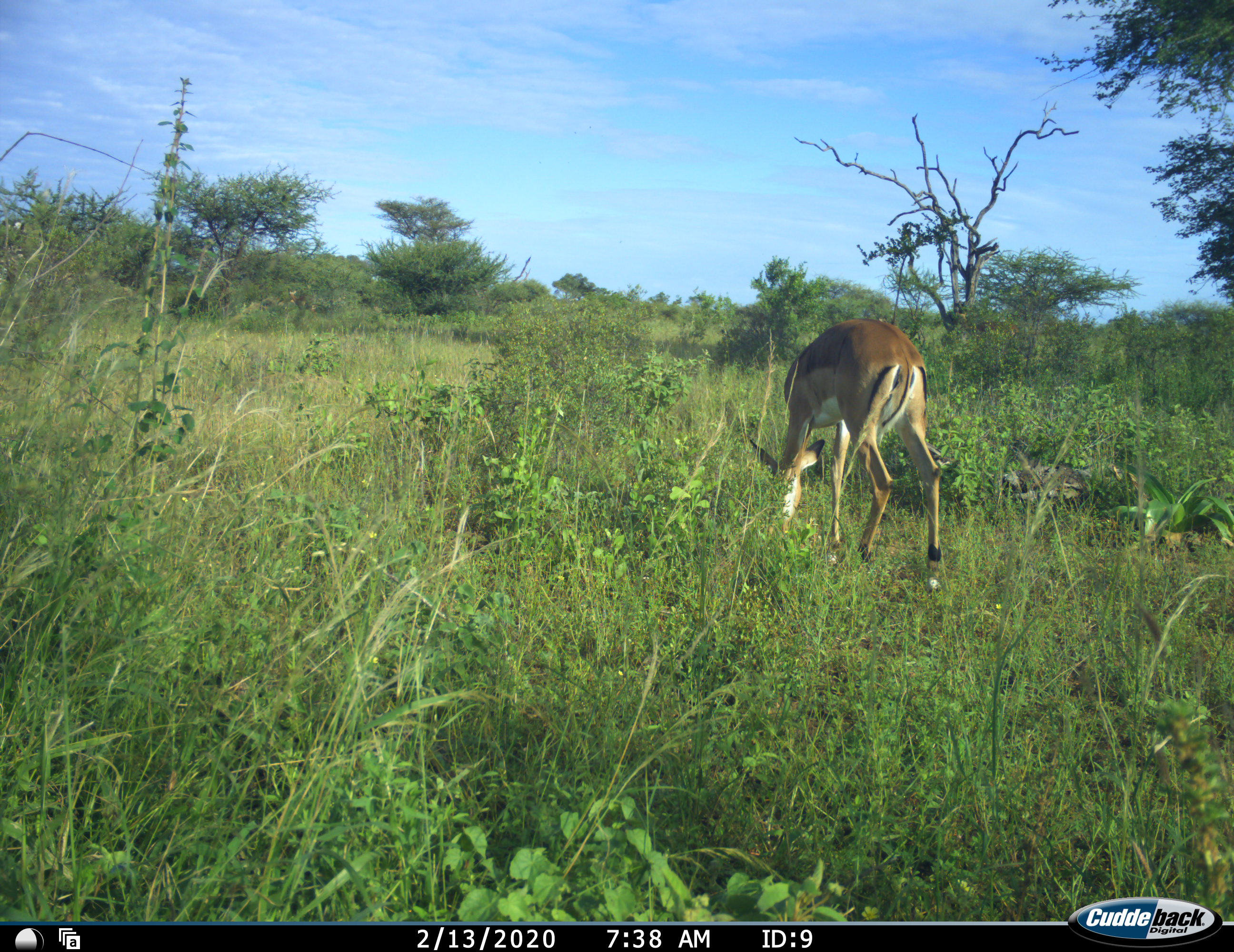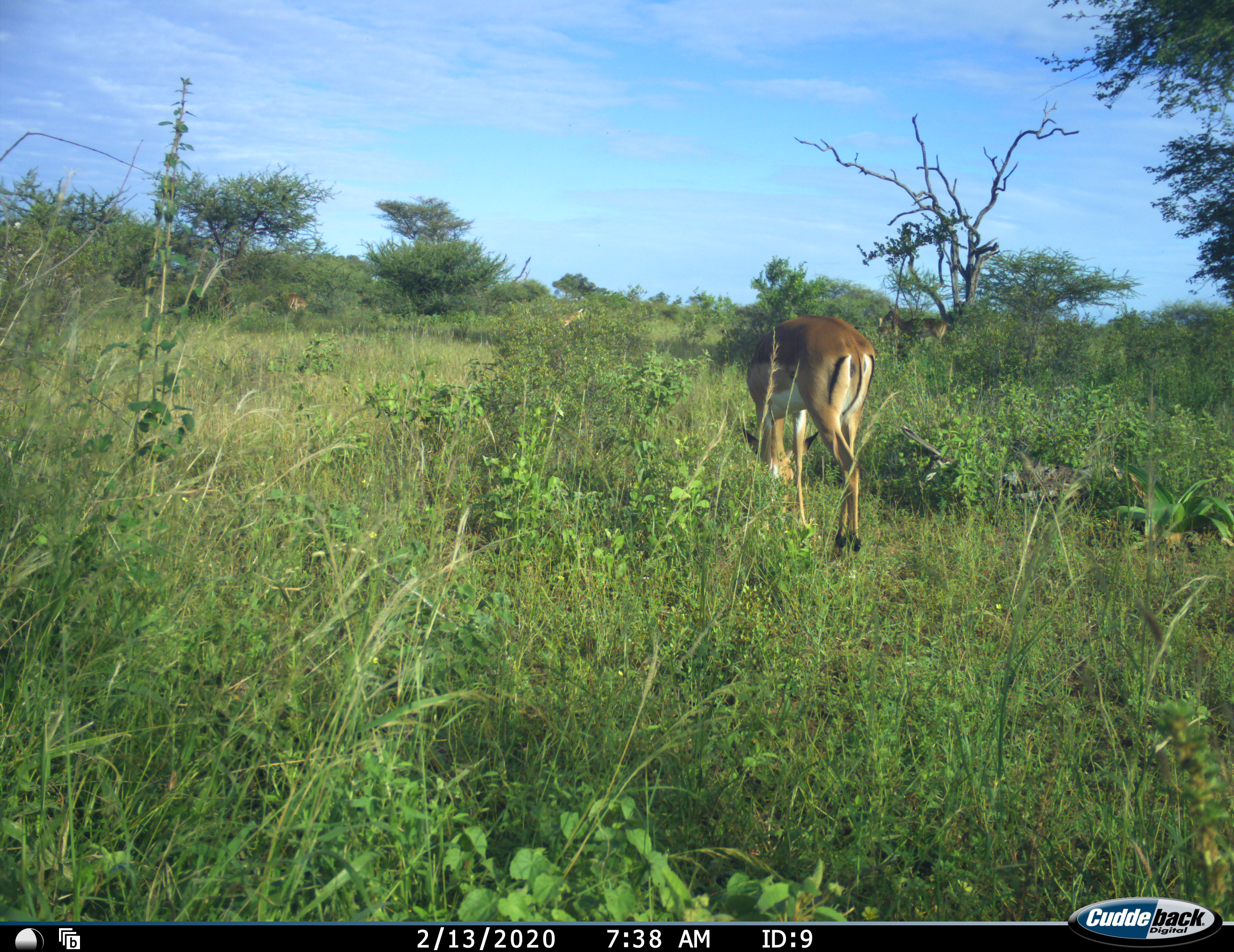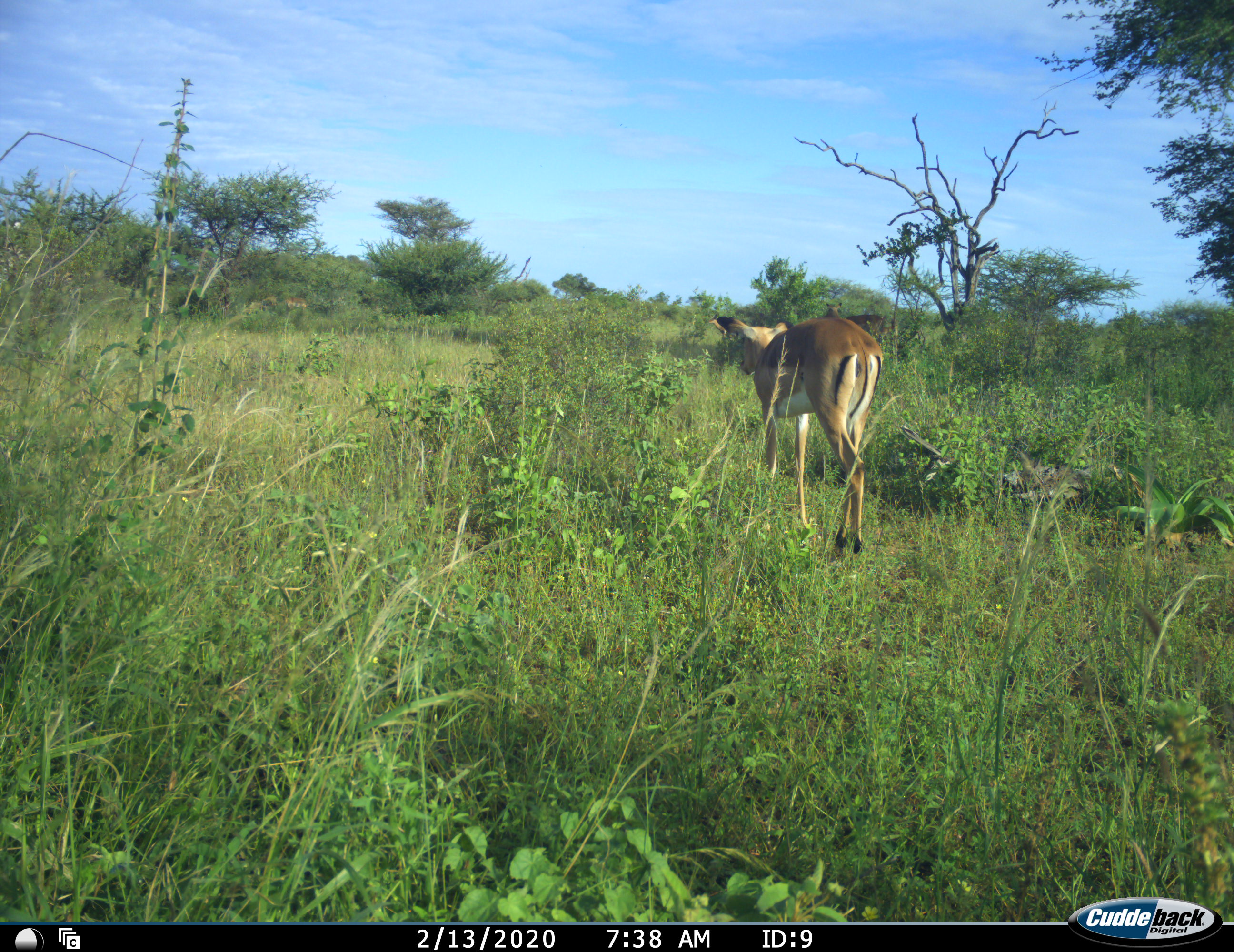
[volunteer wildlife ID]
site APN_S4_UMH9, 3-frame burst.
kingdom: Animalia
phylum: Chordata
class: Mammalia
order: Artiodactyla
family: Bovidae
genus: Aepyceros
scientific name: Aepyceros melampus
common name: impala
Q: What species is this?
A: Impala (Aepyceros melampus).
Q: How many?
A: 2.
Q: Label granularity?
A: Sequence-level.